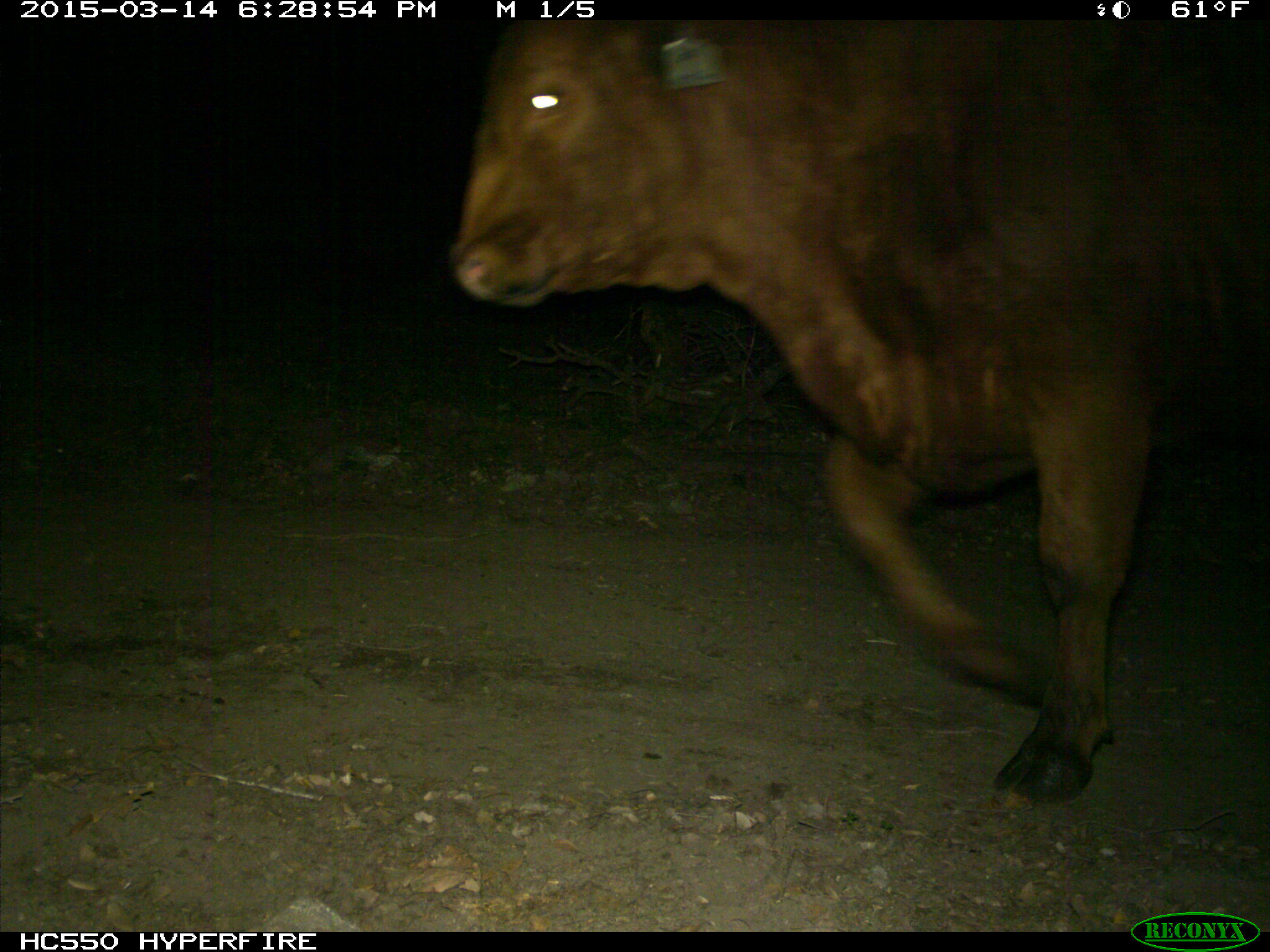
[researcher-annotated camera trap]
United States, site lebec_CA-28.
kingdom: Animalia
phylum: Chordata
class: Mammalia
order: Artiodactyla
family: Bovidae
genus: Bos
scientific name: Bos taurus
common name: domestic cow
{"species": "Bos taurus (domestic cow)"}